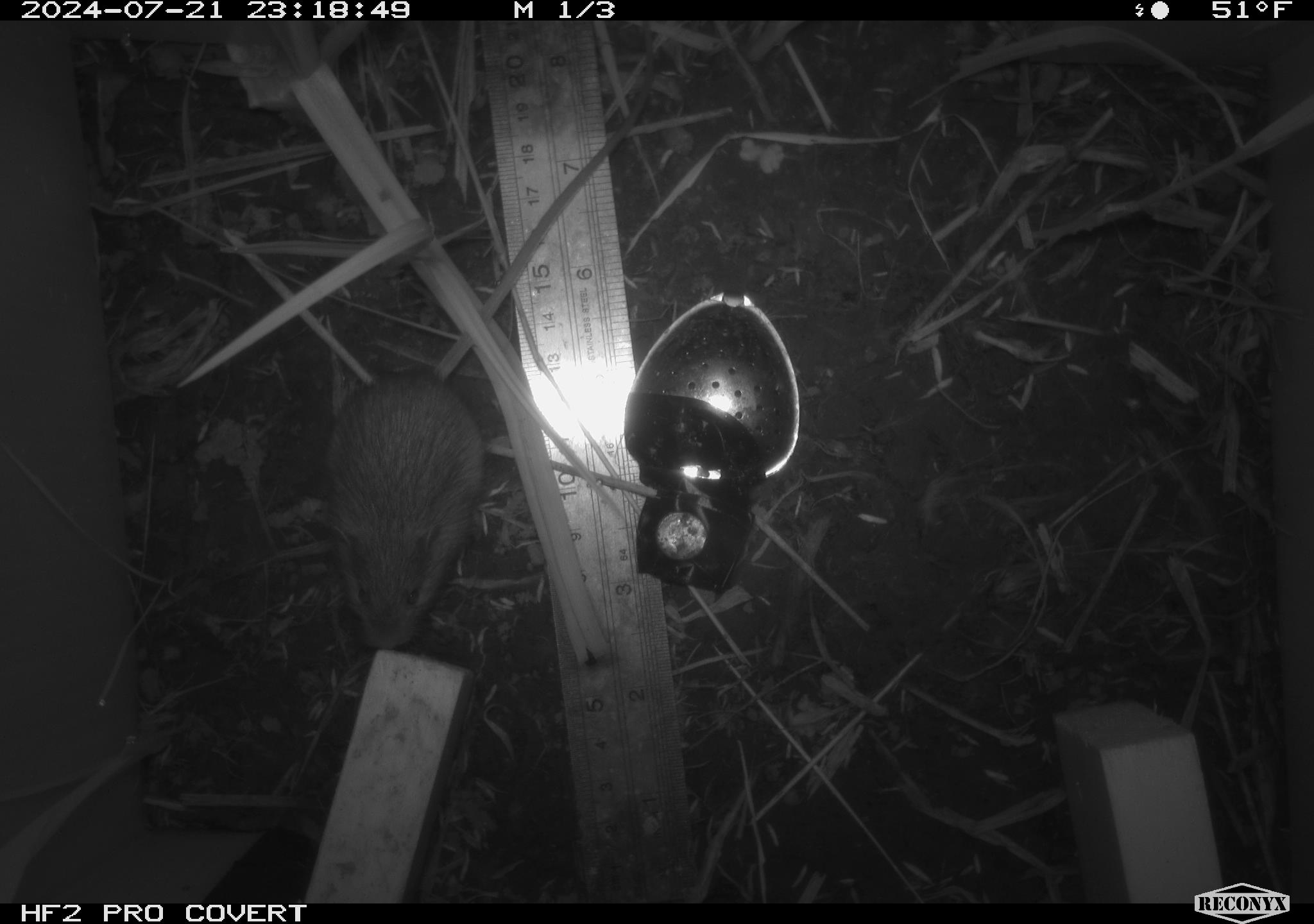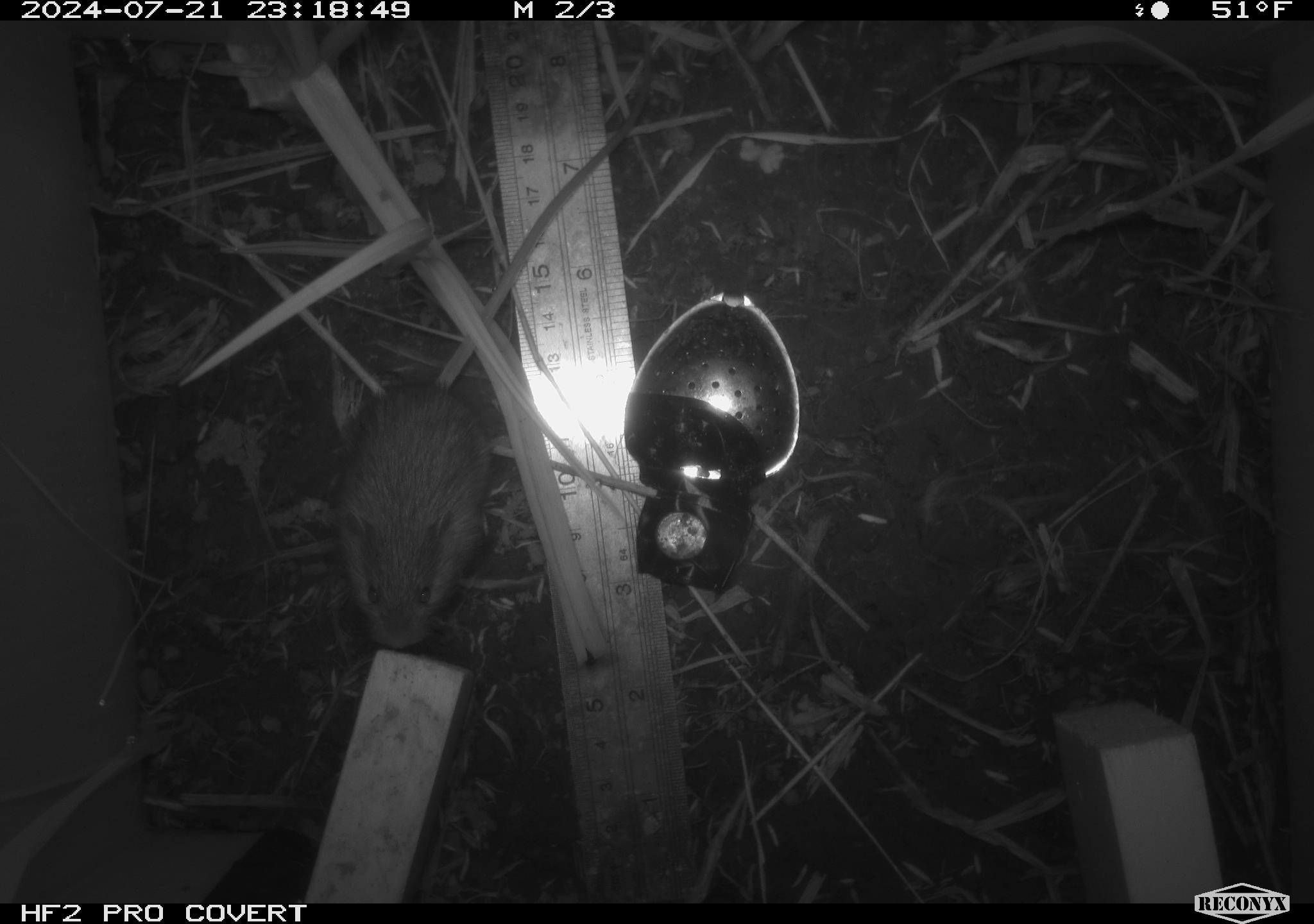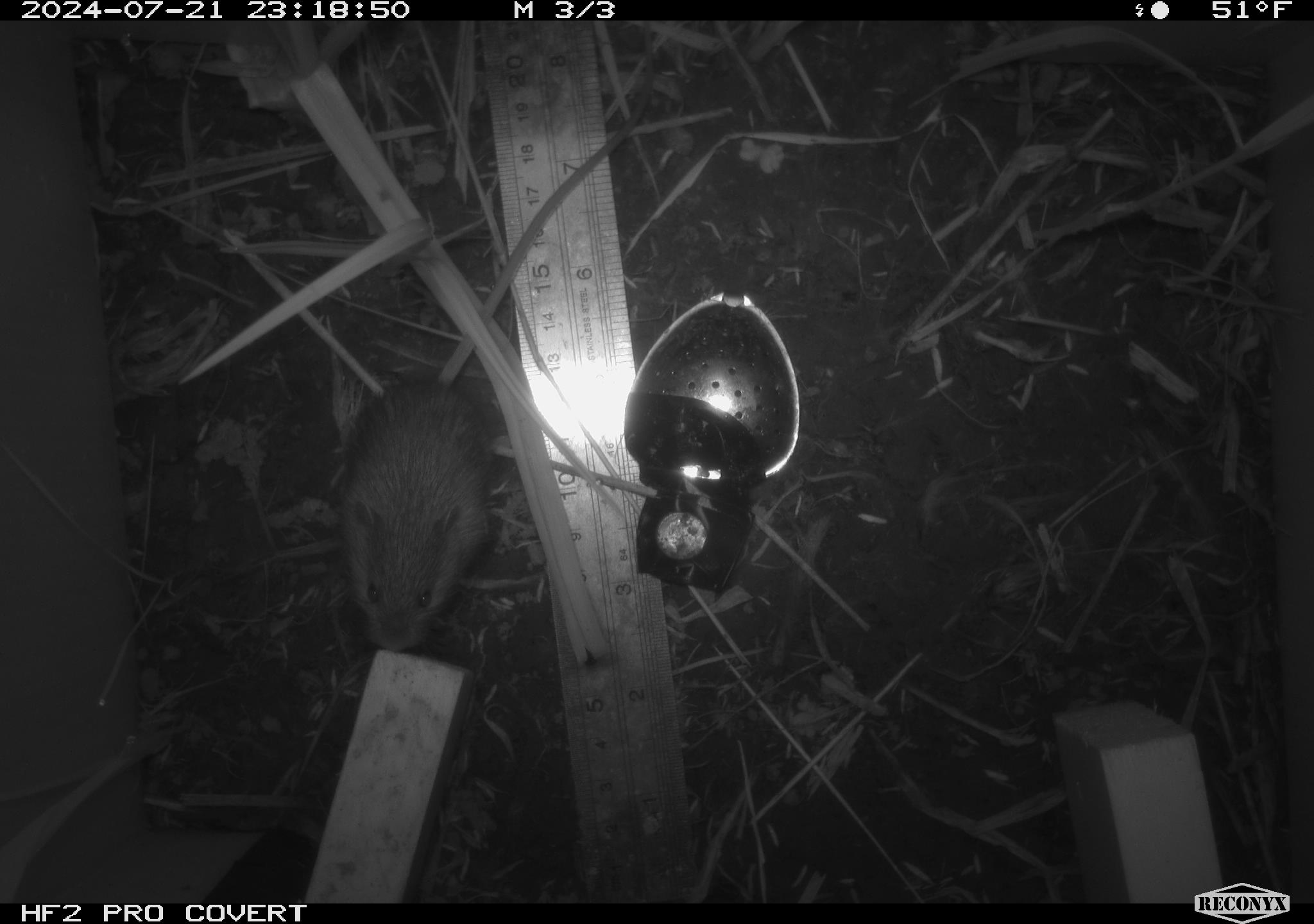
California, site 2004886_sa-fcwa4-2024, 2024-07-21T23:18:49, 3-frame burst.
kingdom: Animalia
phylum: Chordata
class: Mammalia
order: Rodentia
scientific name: Rodentia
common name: rodent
Rodent (Rodentia).